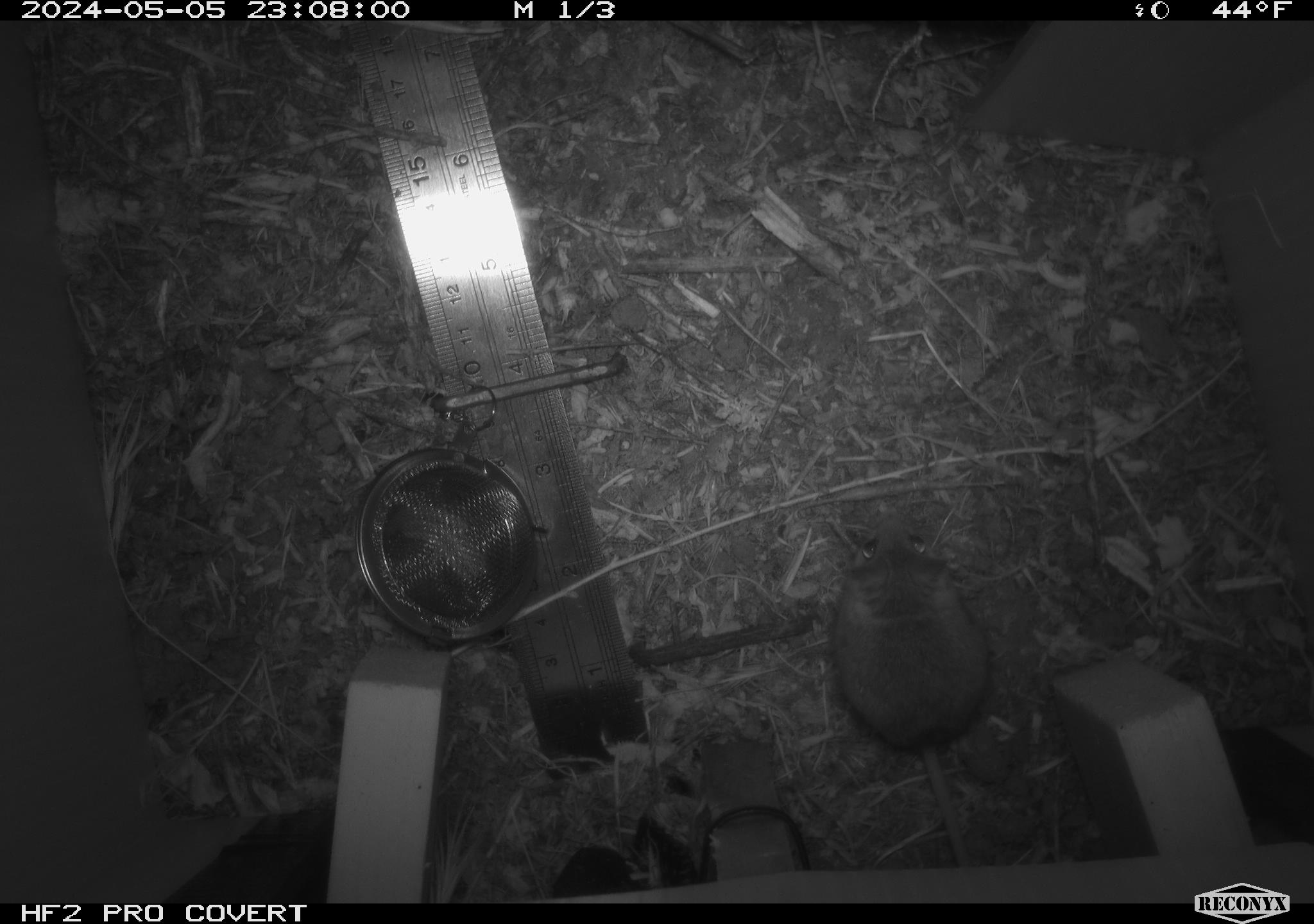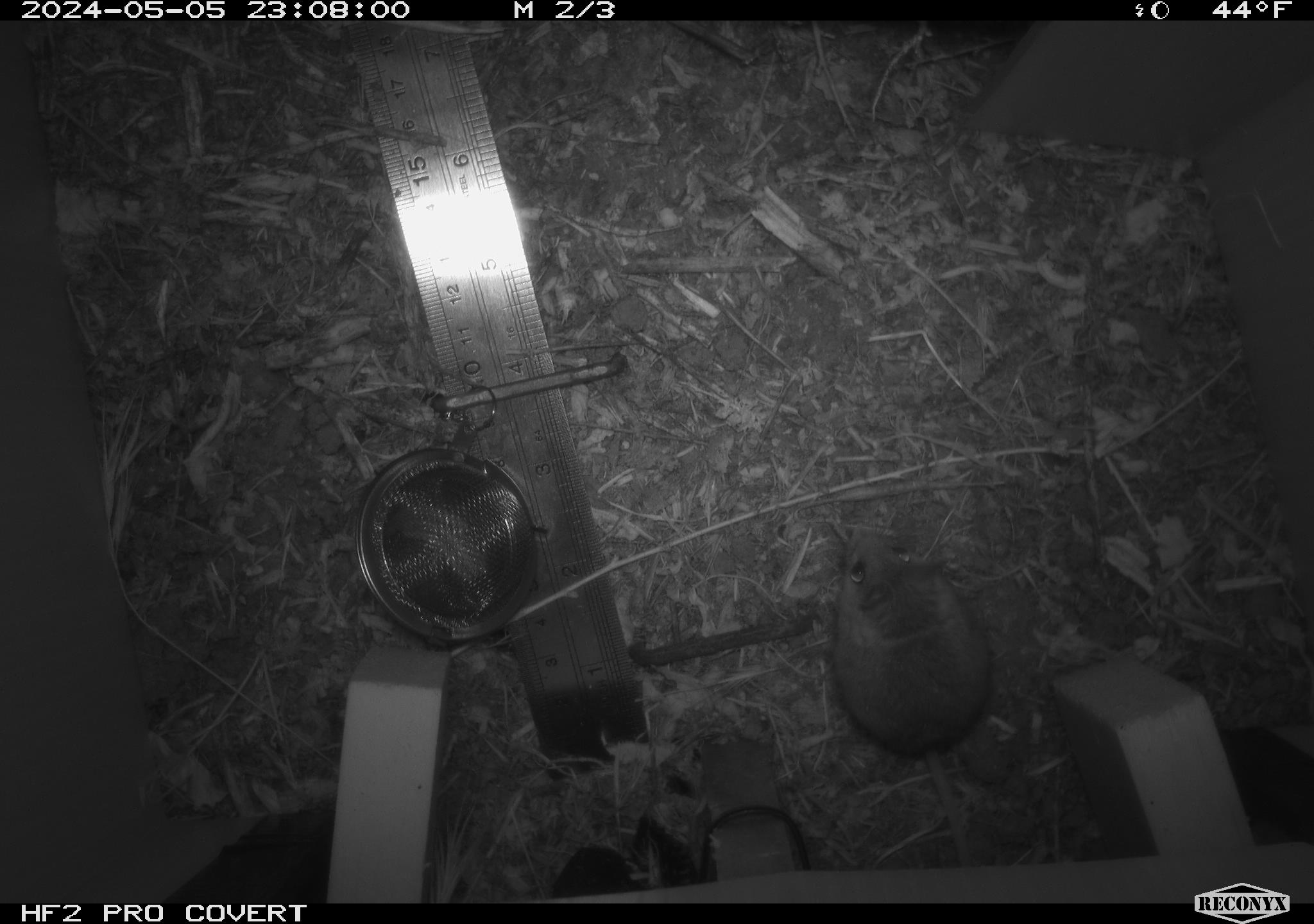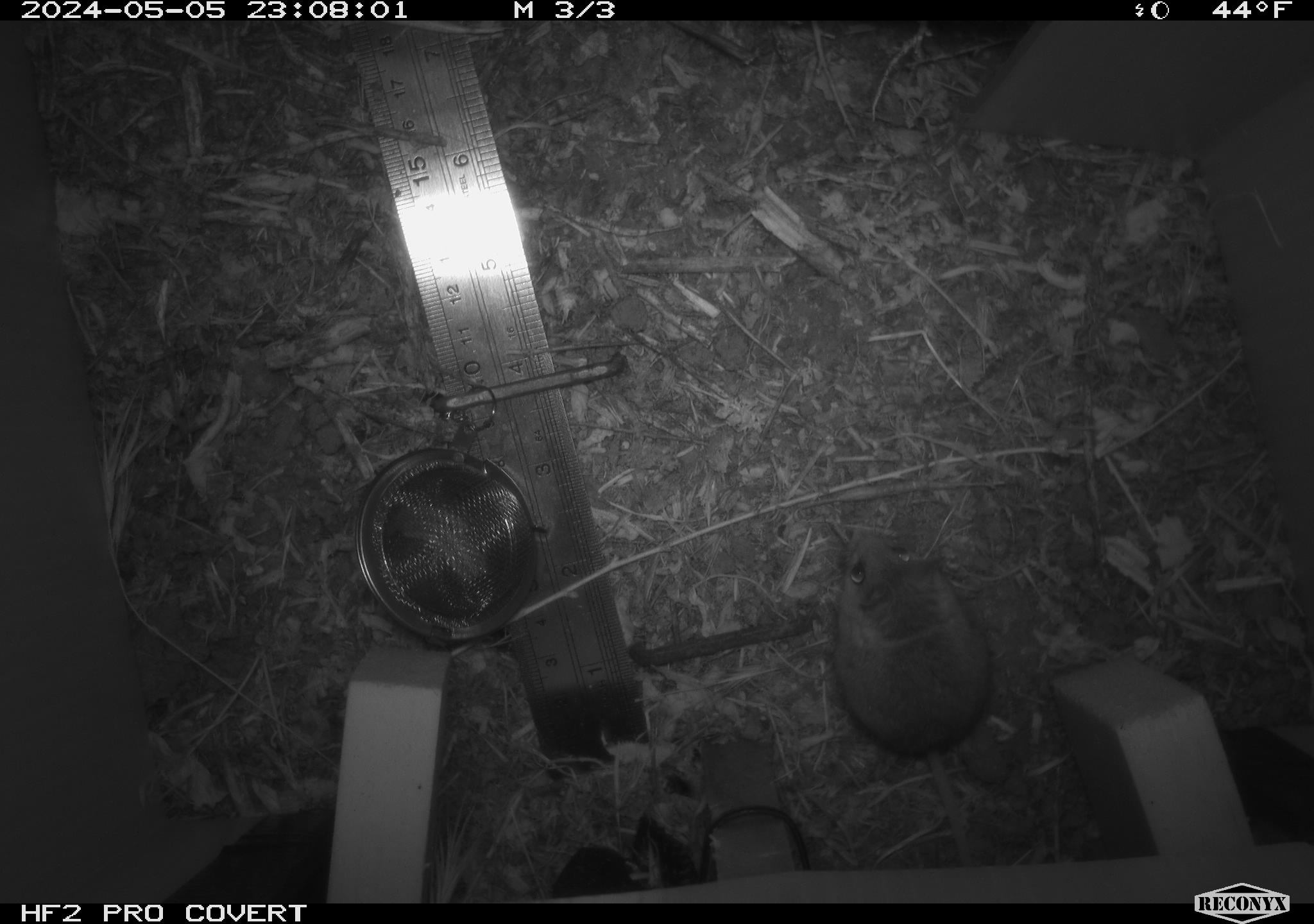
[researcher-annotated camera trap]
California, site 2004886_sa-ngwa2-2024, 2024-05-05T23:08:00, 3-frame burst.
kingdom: Animalia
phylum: Chordata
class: Mammalia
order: Rodentia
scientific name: Rodentia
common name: mouse species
Mouse species (Rodentia).